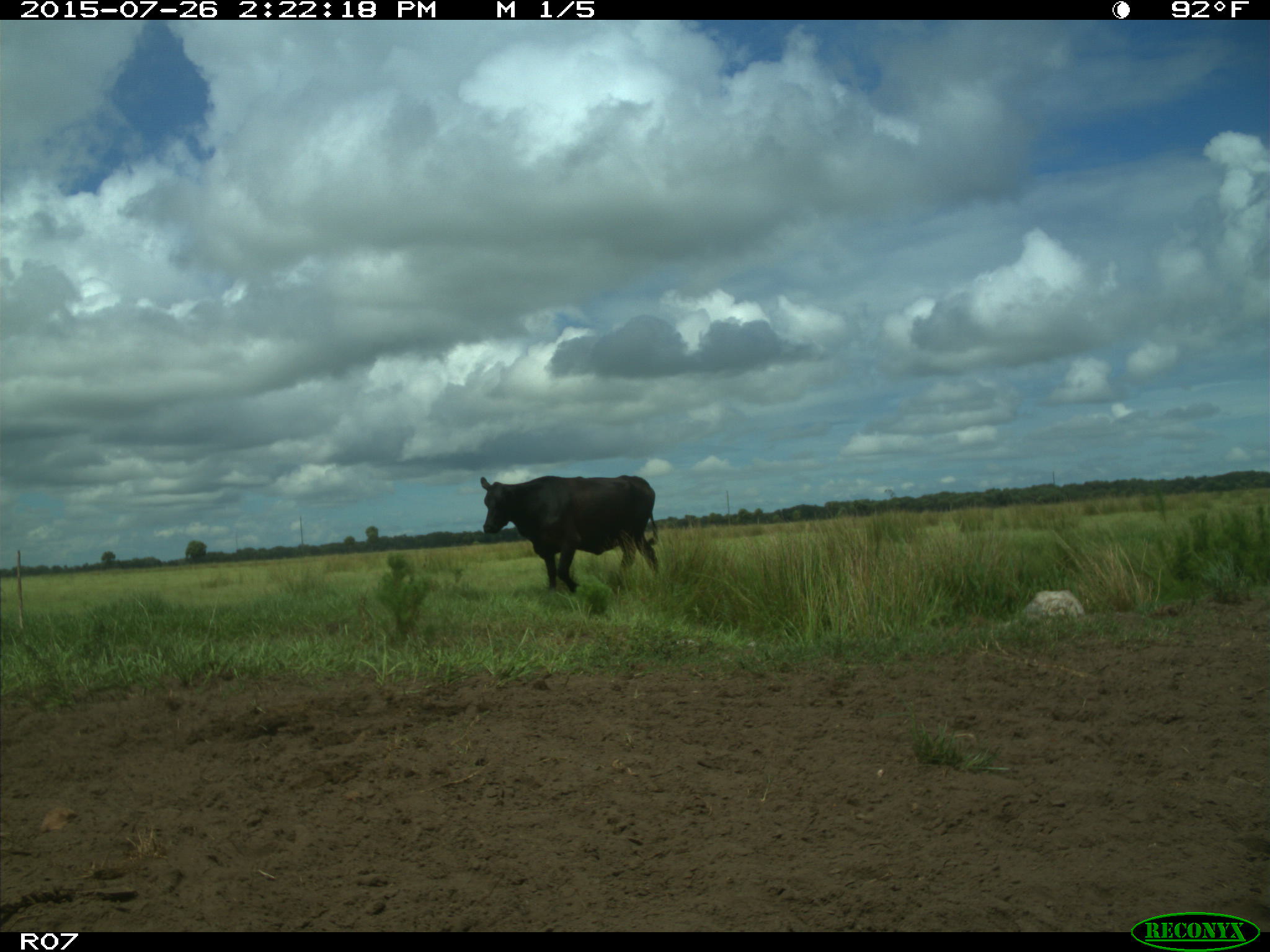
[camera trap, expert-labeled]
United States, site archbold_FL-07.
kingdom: Animalia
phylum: Chordata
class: Mammalia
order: Artiodactyla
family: Bovidae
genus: Bos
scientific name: Bos taurus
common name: domestic cow